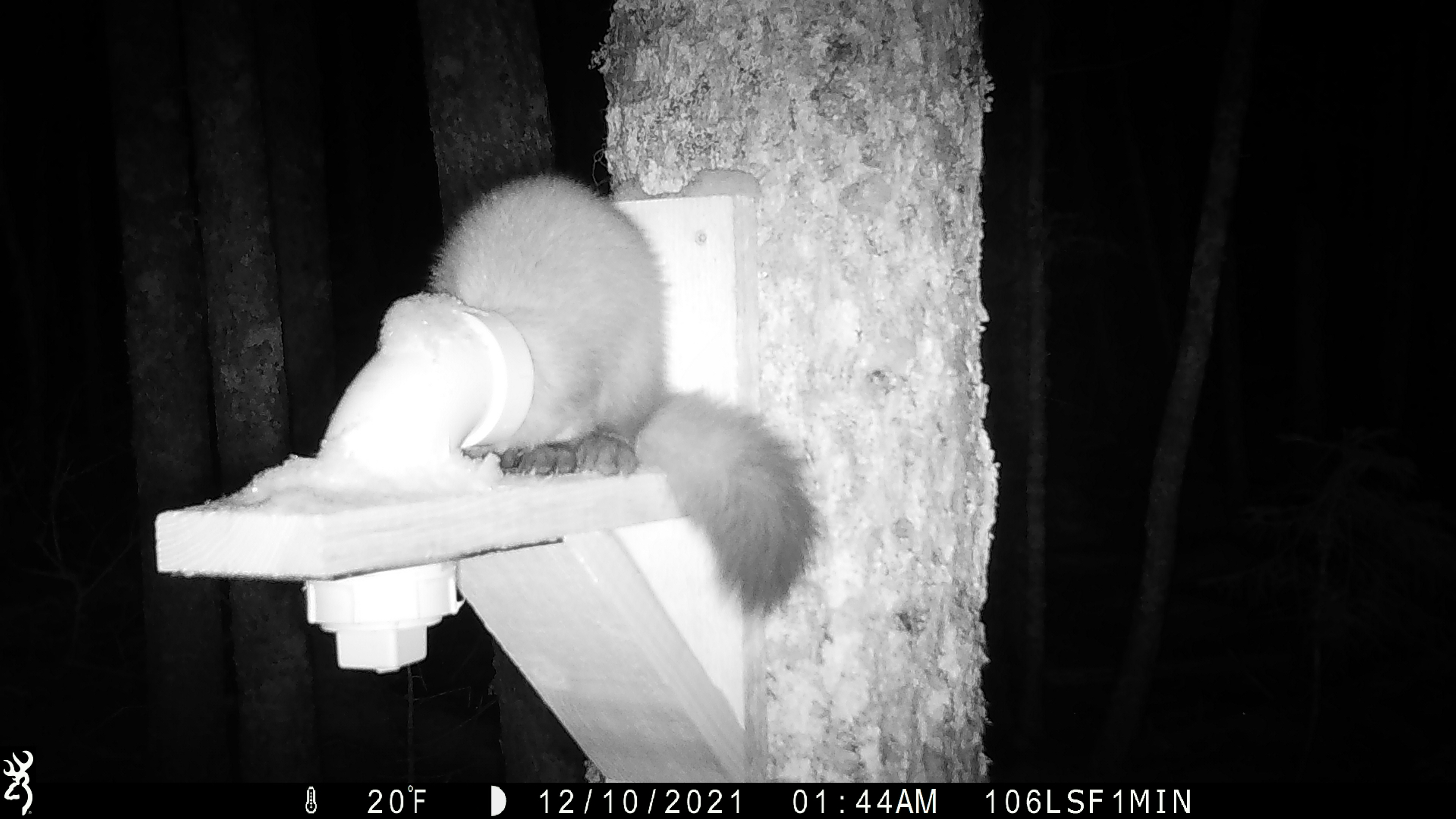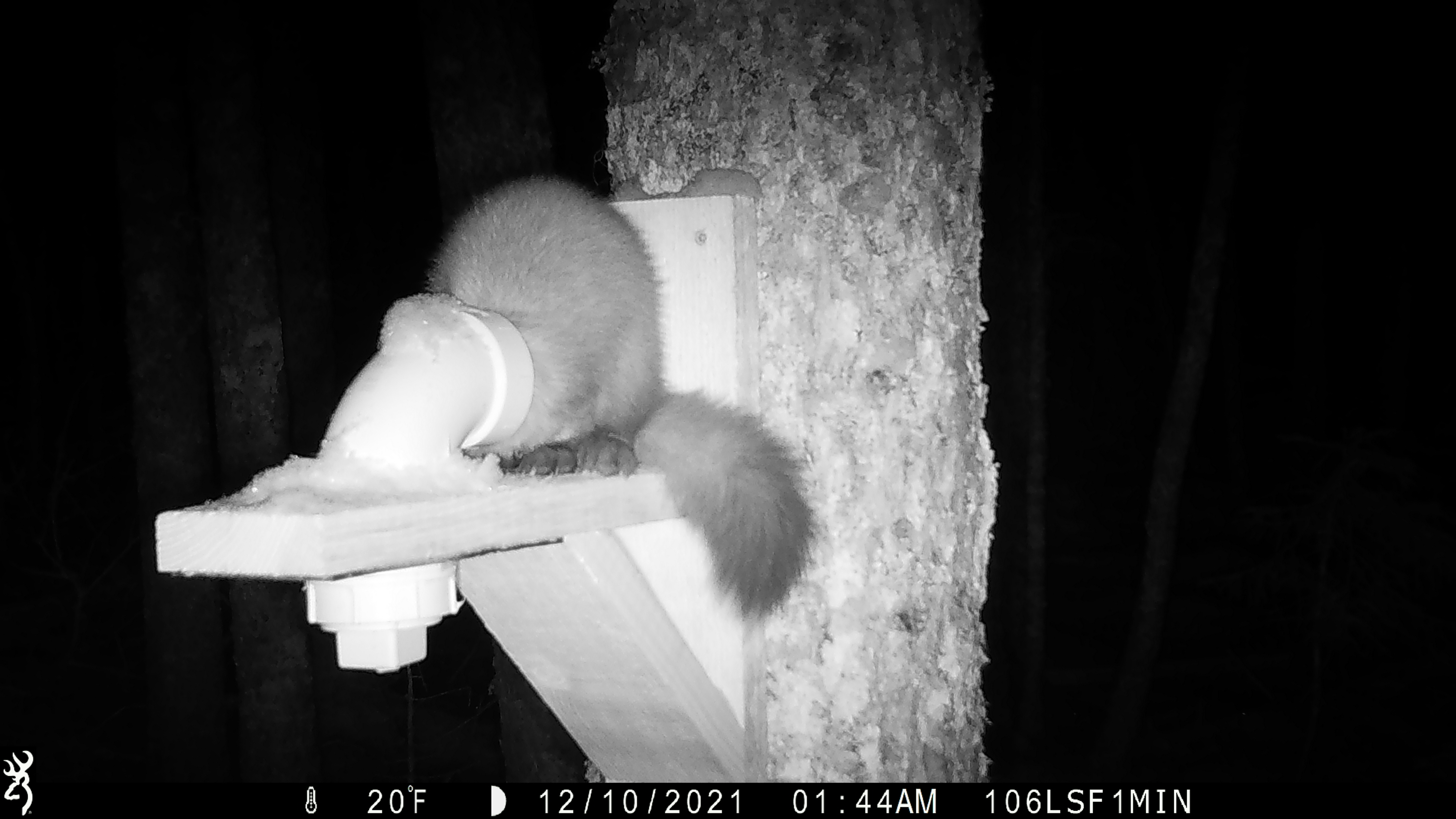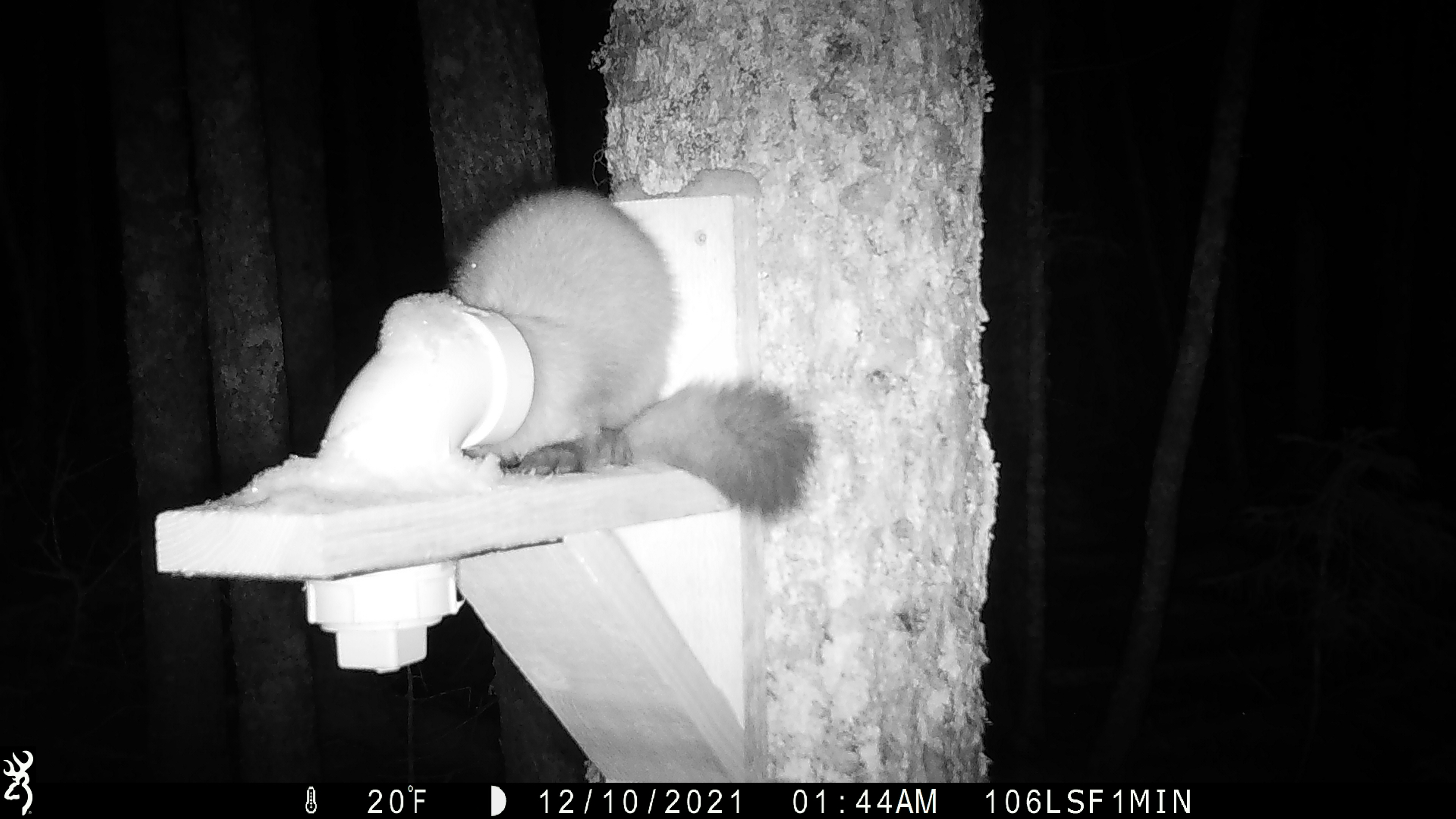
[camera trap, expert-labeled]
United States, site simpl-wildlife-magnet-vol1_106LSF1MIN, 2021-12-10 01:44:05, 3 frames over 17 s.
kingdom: Animalia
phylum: Chordata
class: Mammalia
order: Carnivora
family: Mustelidae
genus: Martes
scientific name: Martes americana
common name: american marten